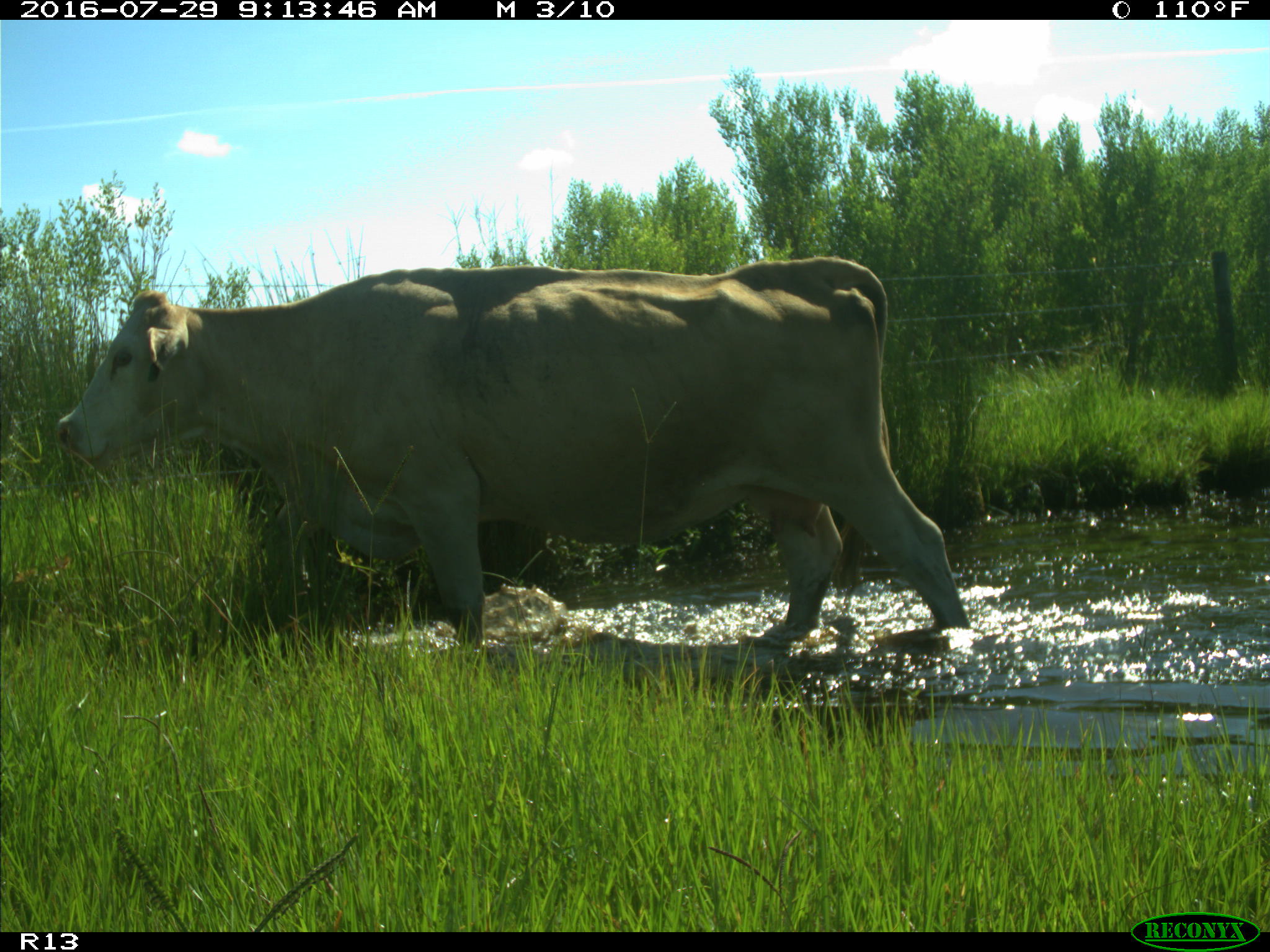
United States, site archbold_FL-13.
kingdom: Animalia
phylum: Chordata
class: Mammalia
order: Artiodactyla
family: Bovidae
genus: Bos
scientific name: Bos taurus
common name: domestic cow